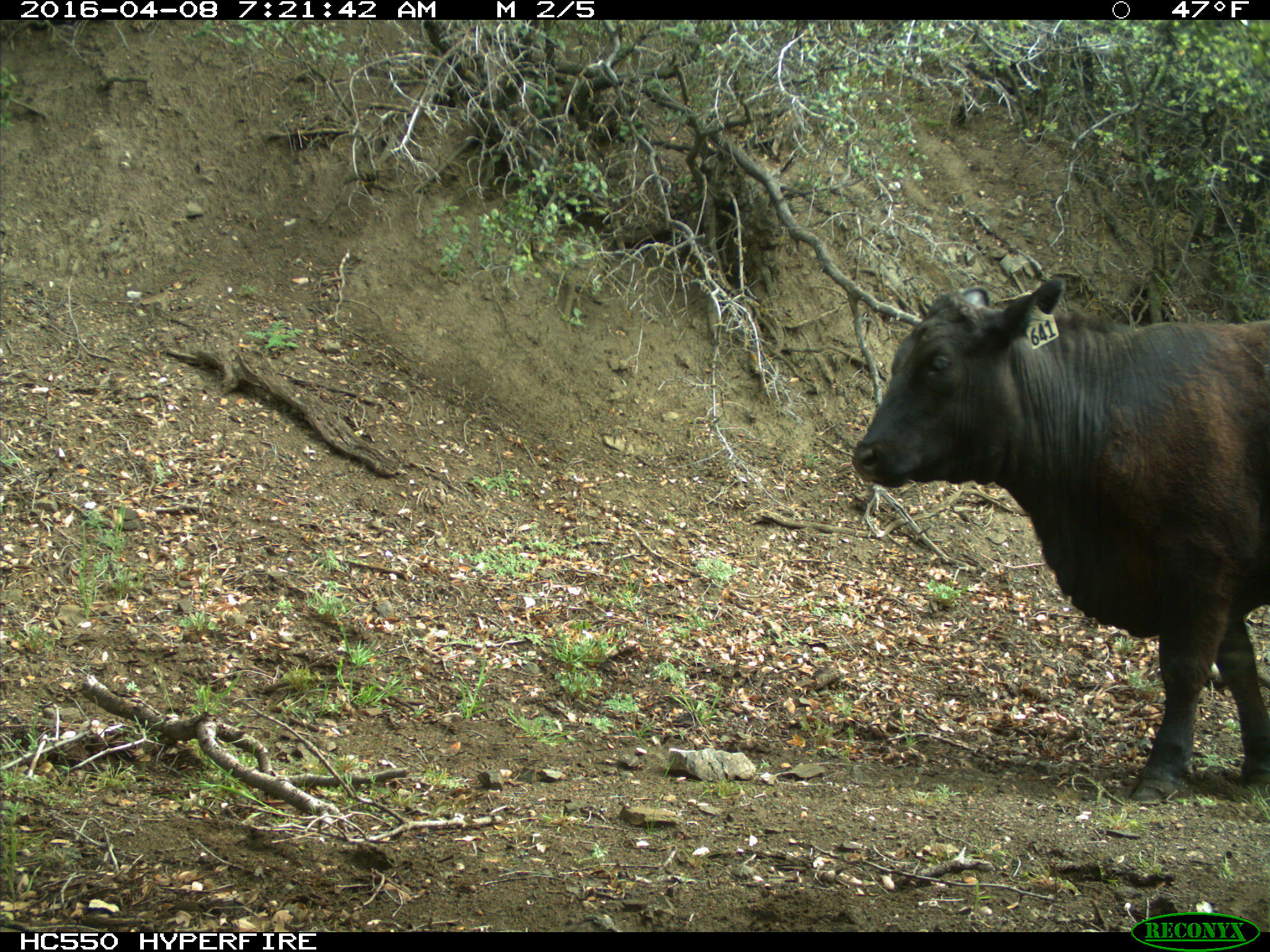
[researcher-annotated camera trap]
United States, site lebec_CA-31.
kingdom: Animalia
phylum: Chordata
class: Mammalia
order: Artiodactyla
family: Bovidae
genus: Bos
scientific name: Bos taurus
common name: domestic cow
Bos taurus (domestic cow).